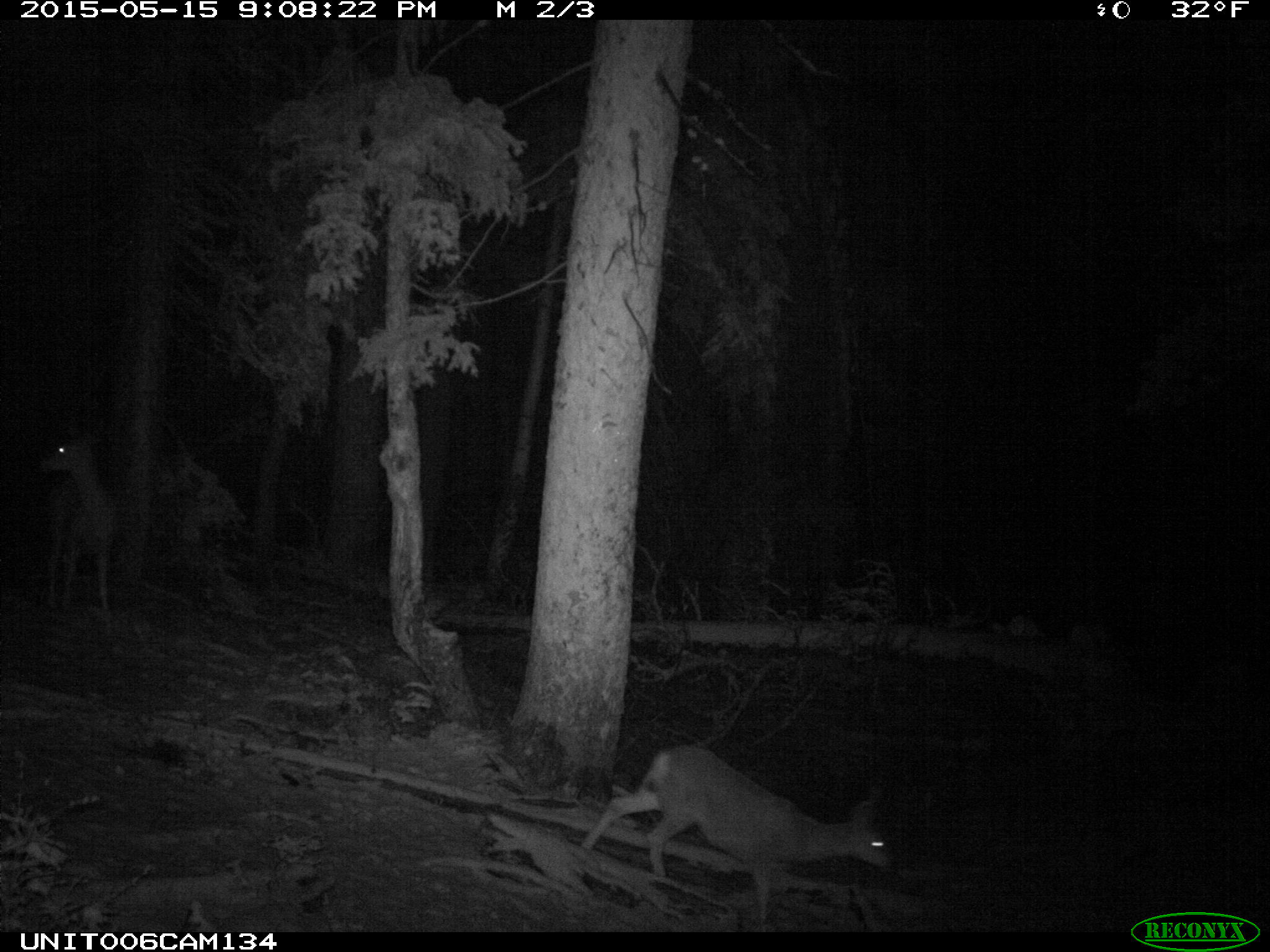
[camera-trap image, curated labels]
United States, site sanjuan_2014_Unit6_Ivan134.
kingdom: Animalia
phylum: Chordata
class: Mammalia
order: Artiodactyla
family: Cervidae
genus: Odocoileus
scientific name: Odocoileus hemionus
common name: mule deer